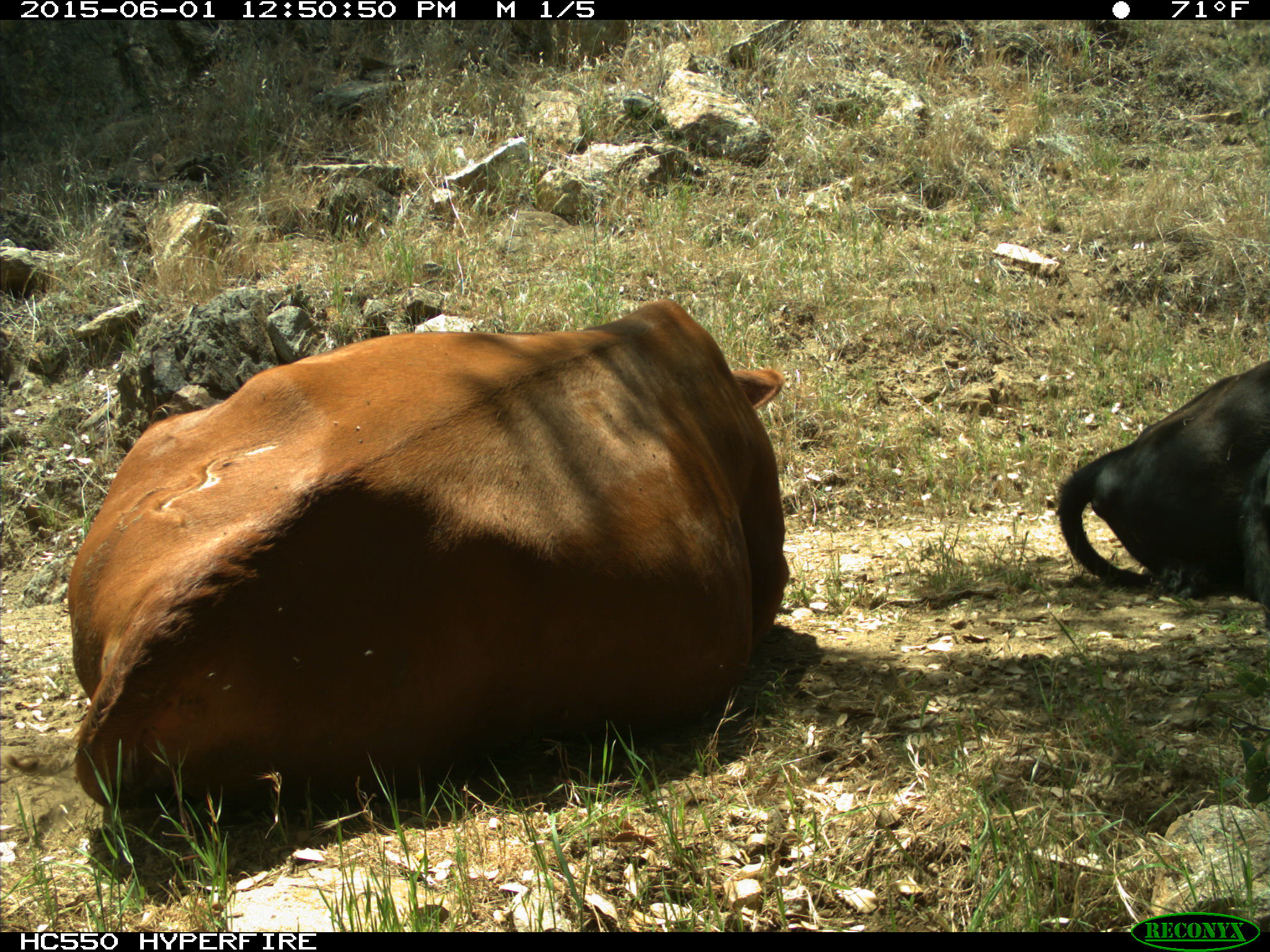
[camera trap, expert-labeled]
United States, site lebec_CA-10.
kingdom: Animalia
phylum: Chordata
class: Mammalia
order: Artiodactyla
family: Bovidae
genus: Bos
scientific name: Bos taurus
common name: domestic cow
Bos taurus (domestic cow).